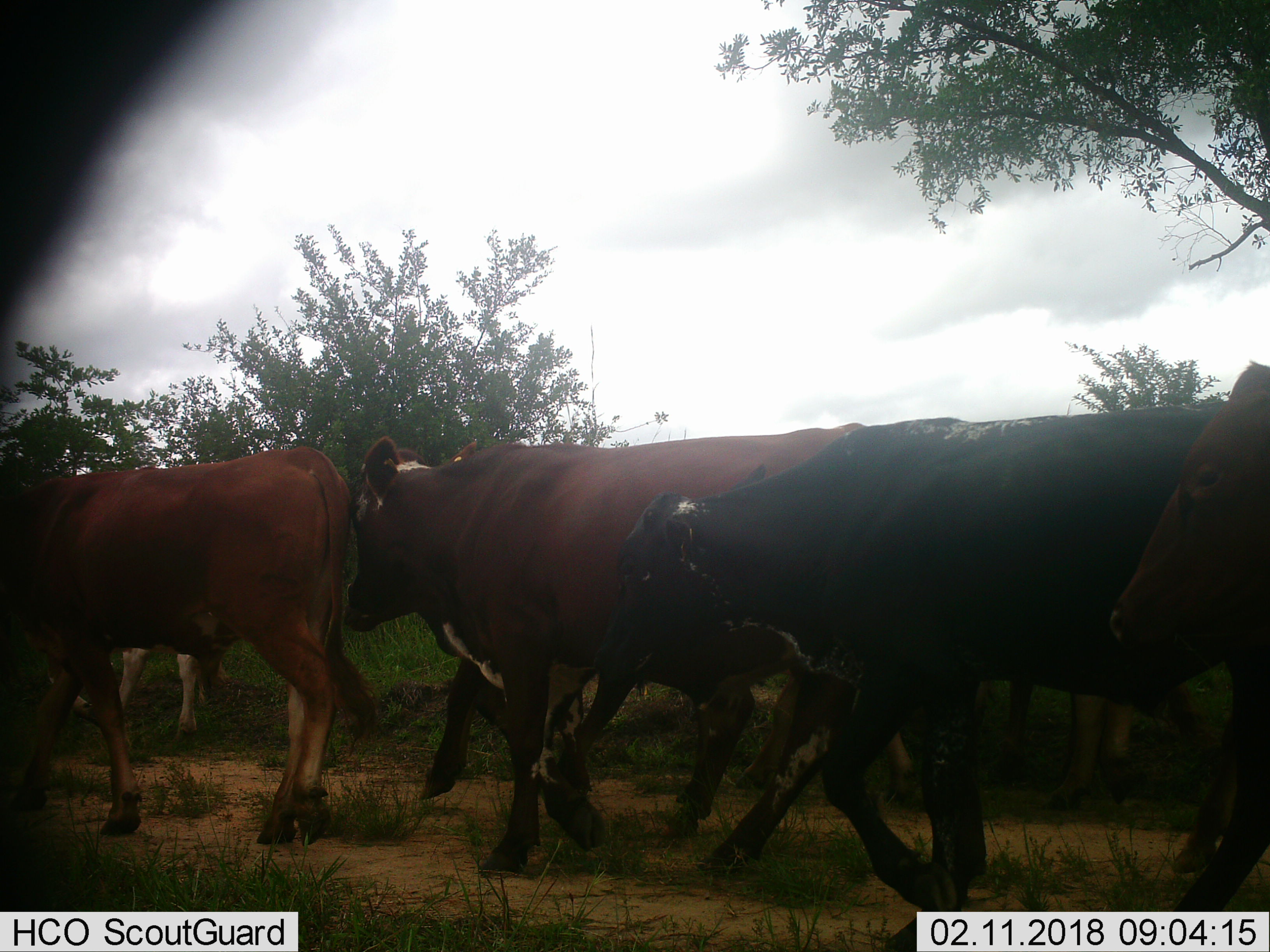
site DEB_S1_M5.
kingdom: Animalia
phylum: Chordata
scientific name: Vertebrata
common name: domestic animal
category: domesticanimal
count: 7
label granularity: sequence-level